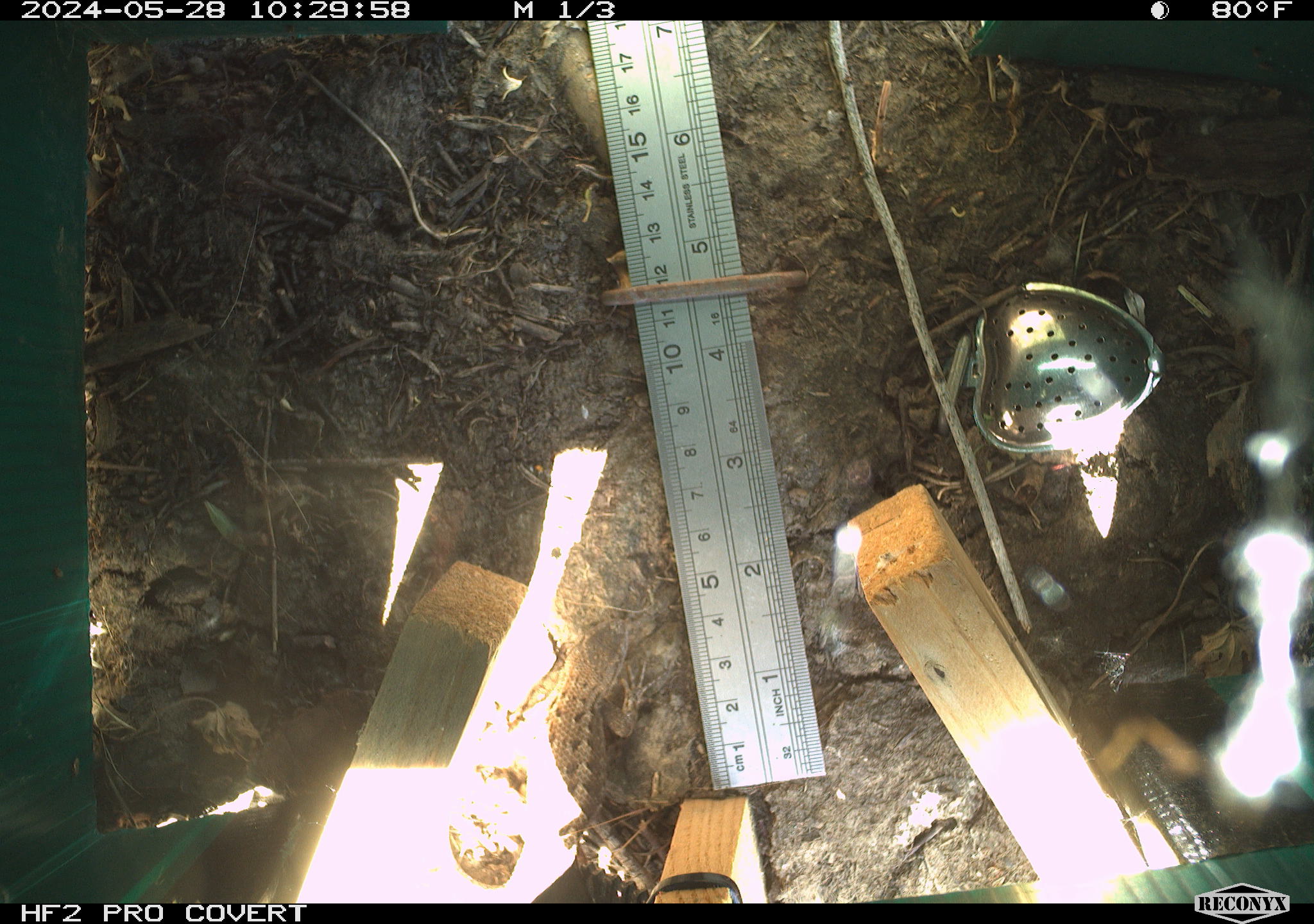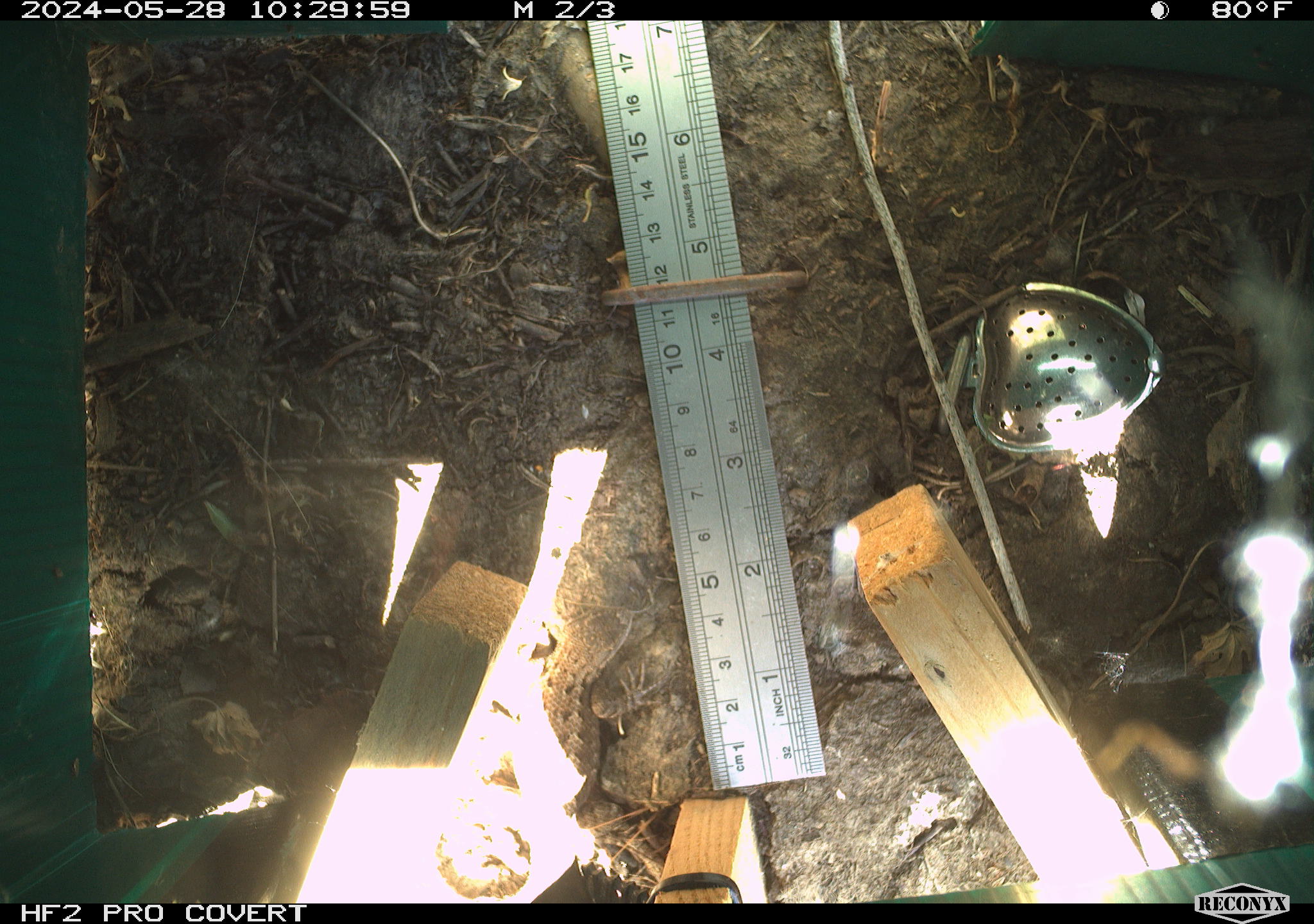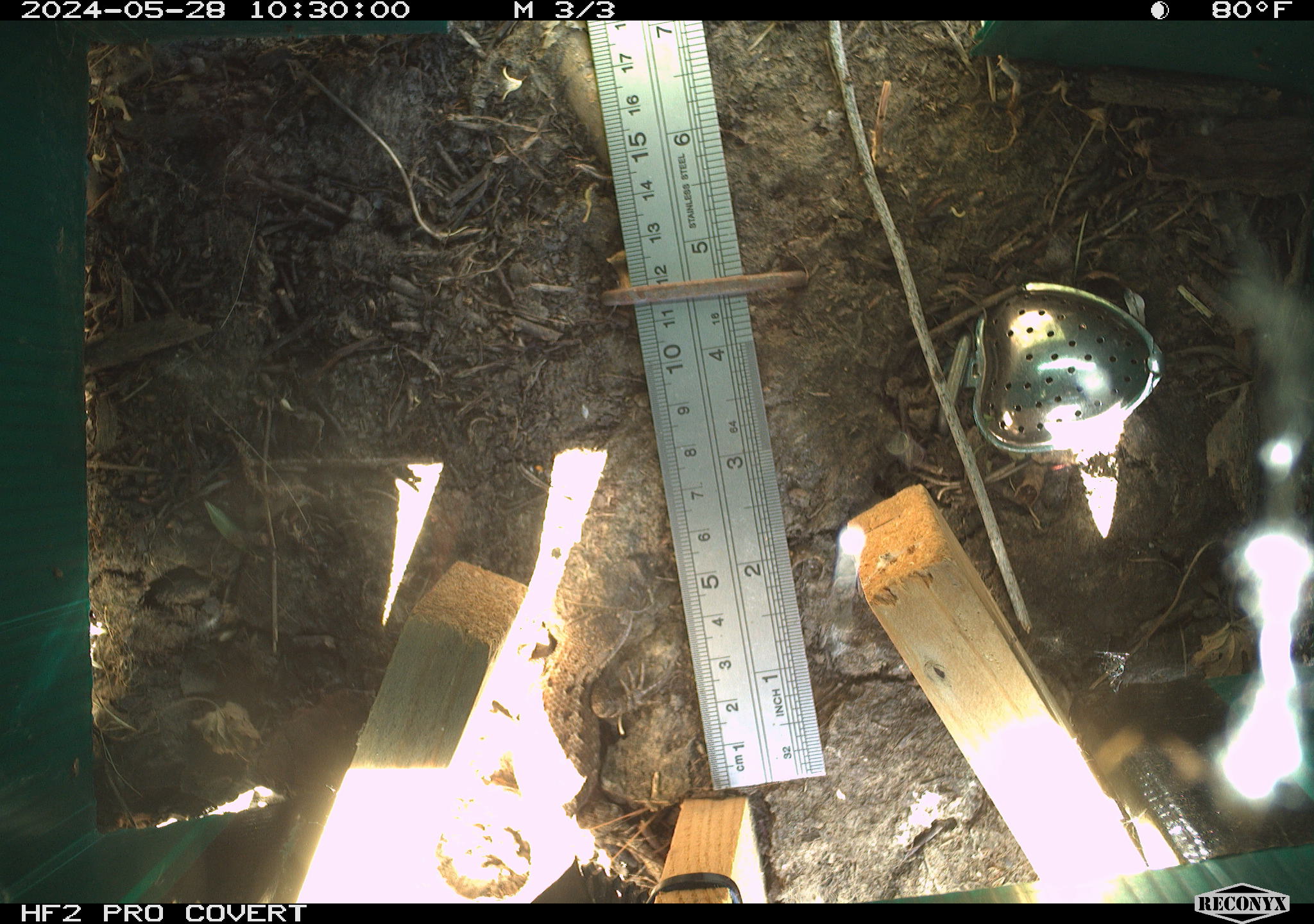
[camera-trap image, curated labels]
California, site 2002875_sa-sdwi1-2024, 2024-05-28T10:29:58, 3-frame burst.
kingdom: Animalia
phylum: Chordata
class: Reptilia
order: Squamata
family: Phrynosomatidae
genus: Sceloporus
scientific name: Sceloporus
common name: spiny lizards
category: sceloporus species